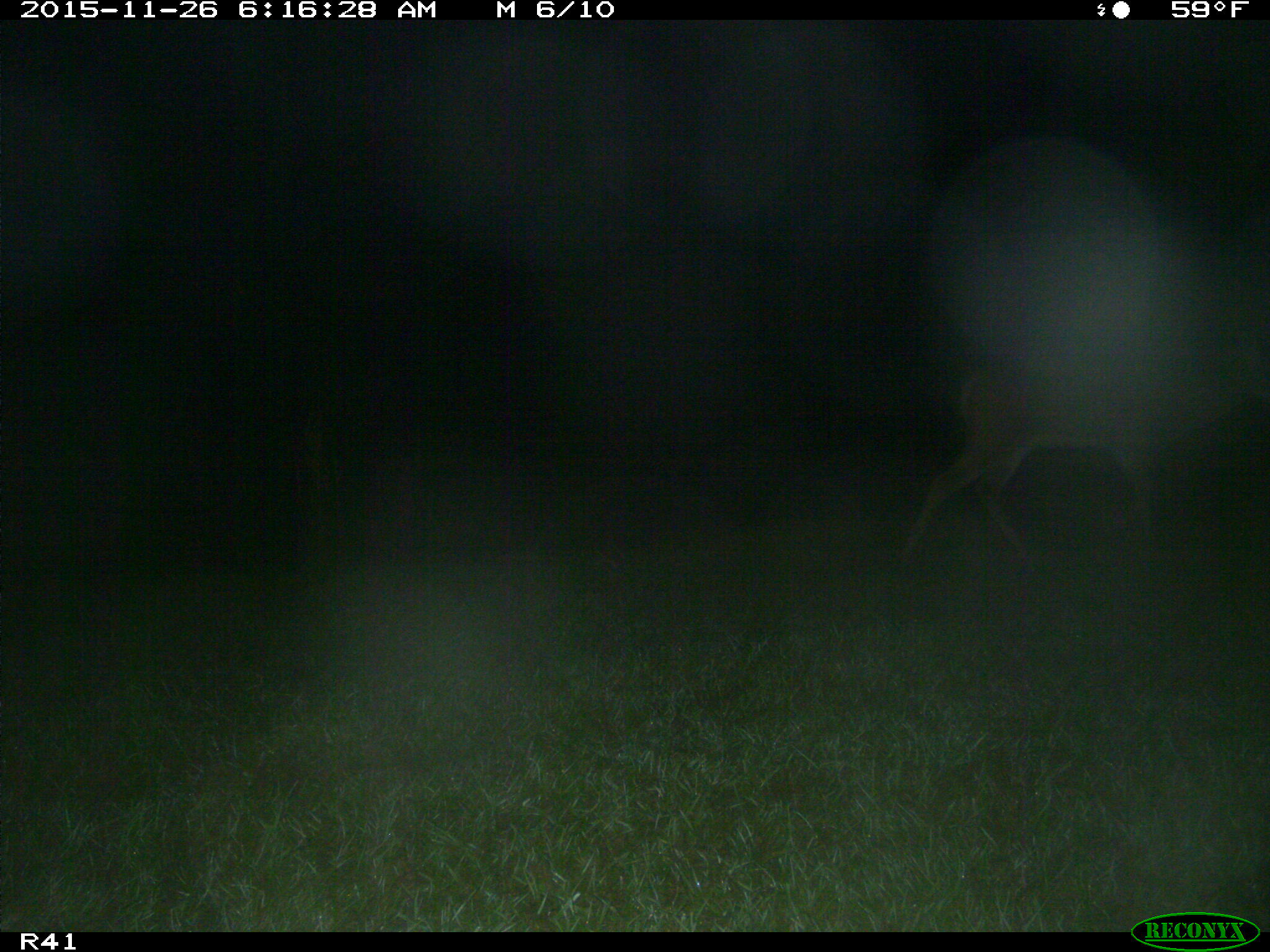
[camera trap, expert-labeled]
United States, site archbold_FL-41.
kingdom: Animalia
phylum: Chordata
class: Mammalia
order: Artiodactyla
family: Cervidae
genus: Odocoileus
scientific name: Odocoileus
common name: deer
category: unidentified deer